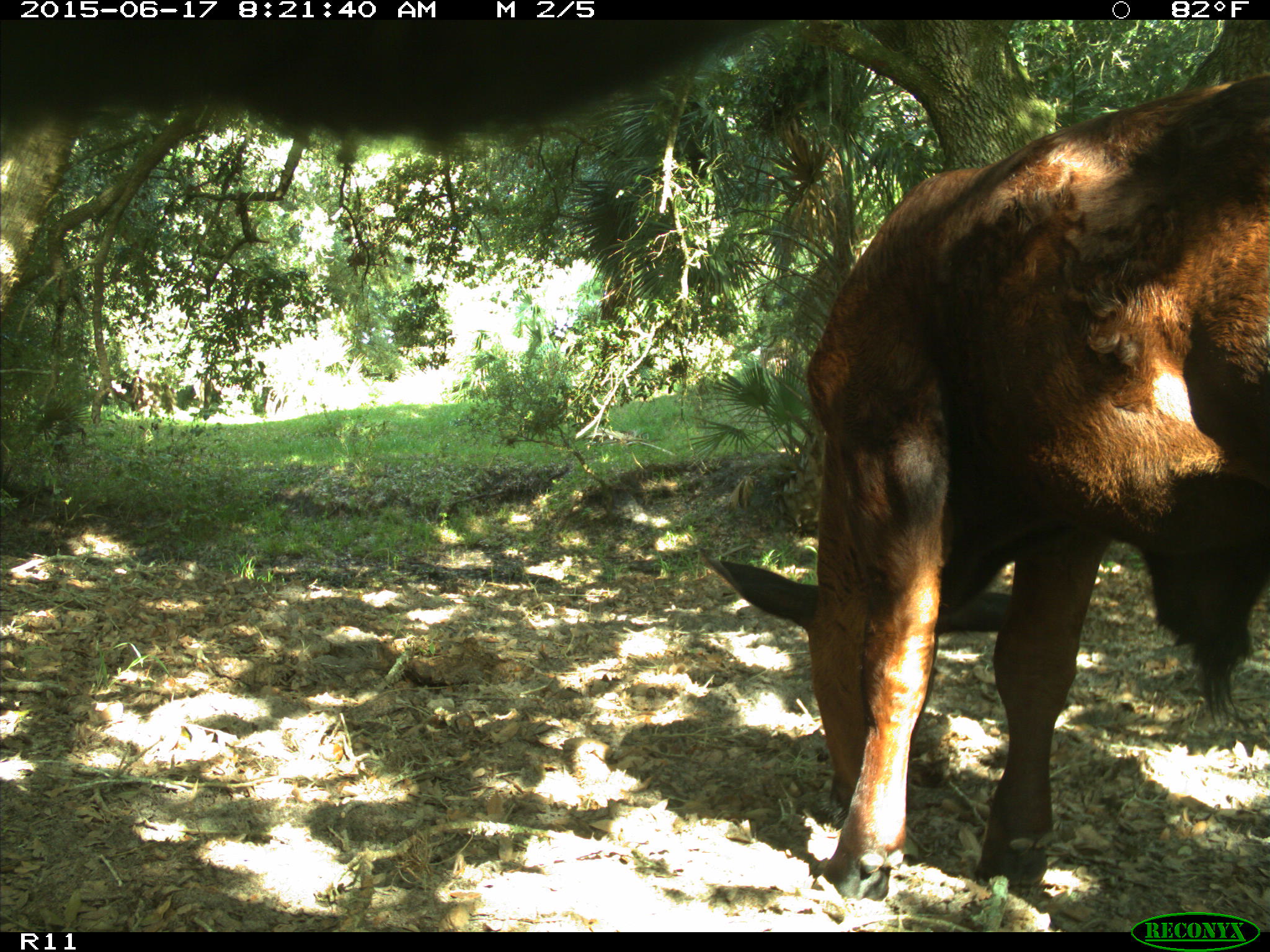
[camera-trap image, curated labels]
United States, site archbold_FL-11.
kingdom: Animalia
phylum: Chordata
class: Mammalia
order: Artiodactyla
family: Bovidae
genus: Bos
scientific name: Bos taurus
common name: domestic cow